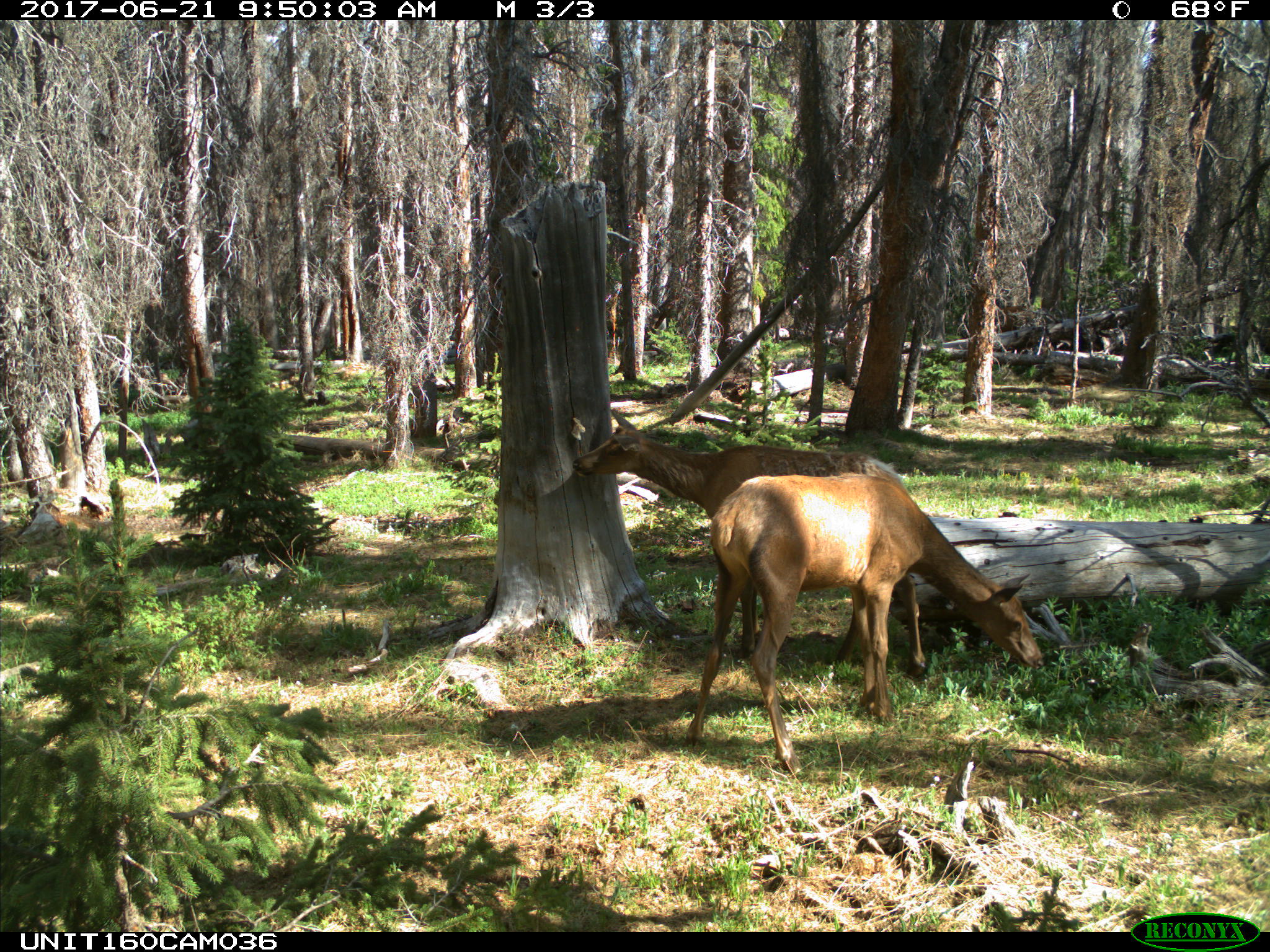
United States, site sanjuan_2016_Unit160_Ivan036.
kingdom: Animalia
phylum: Chordata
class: Mammalia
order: Artiodactyla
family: Cervidae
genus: Cervus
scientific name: Cervus elaphus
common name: red deer